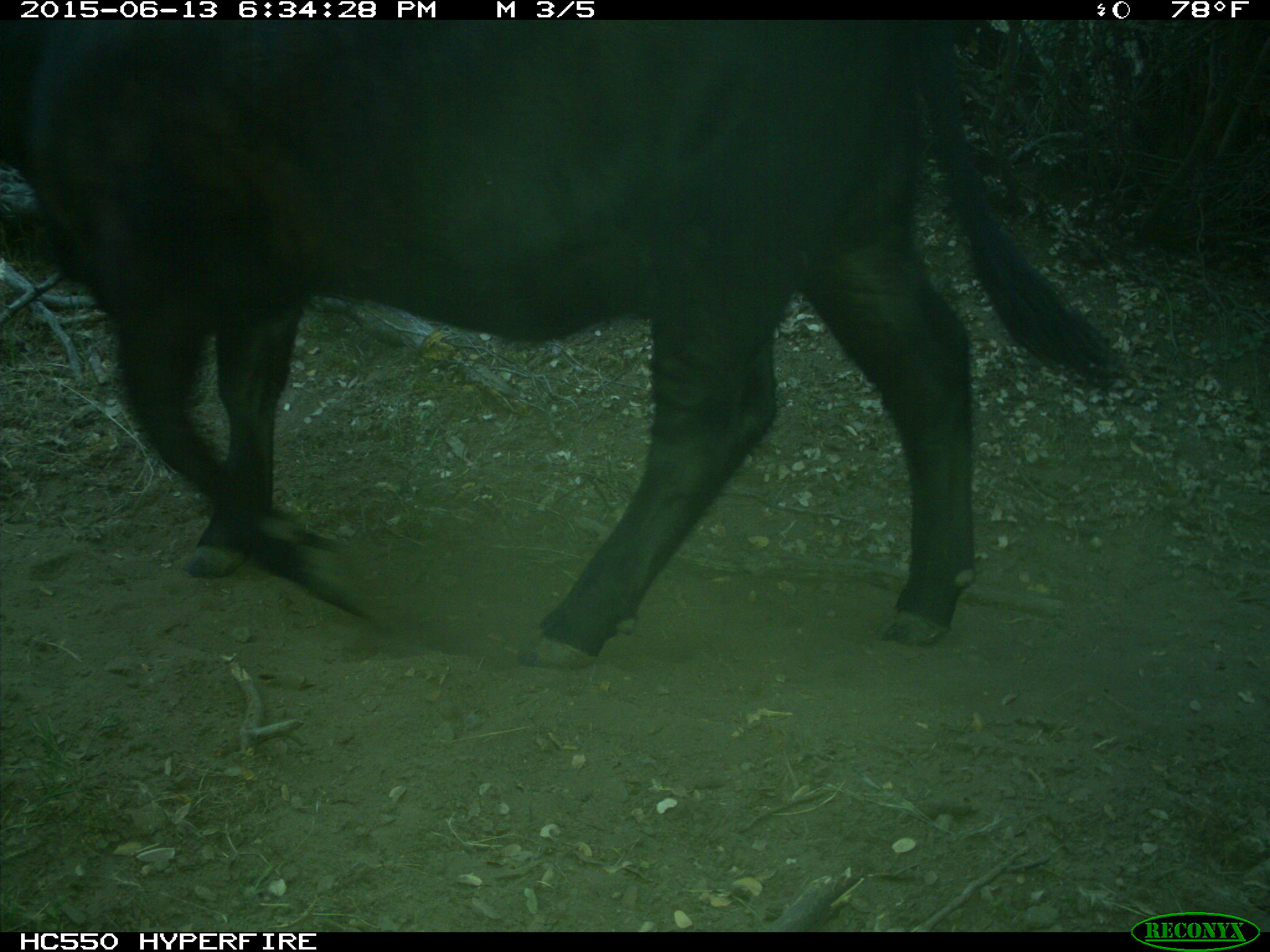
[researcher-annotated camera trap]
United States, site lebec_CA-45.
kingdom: Animalia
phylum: Chordata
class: Mammalia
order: Artiodactyla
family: Bovidae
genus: Bos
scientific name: Bos taurus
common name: domestic cow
Bos taurus (domestic cow).